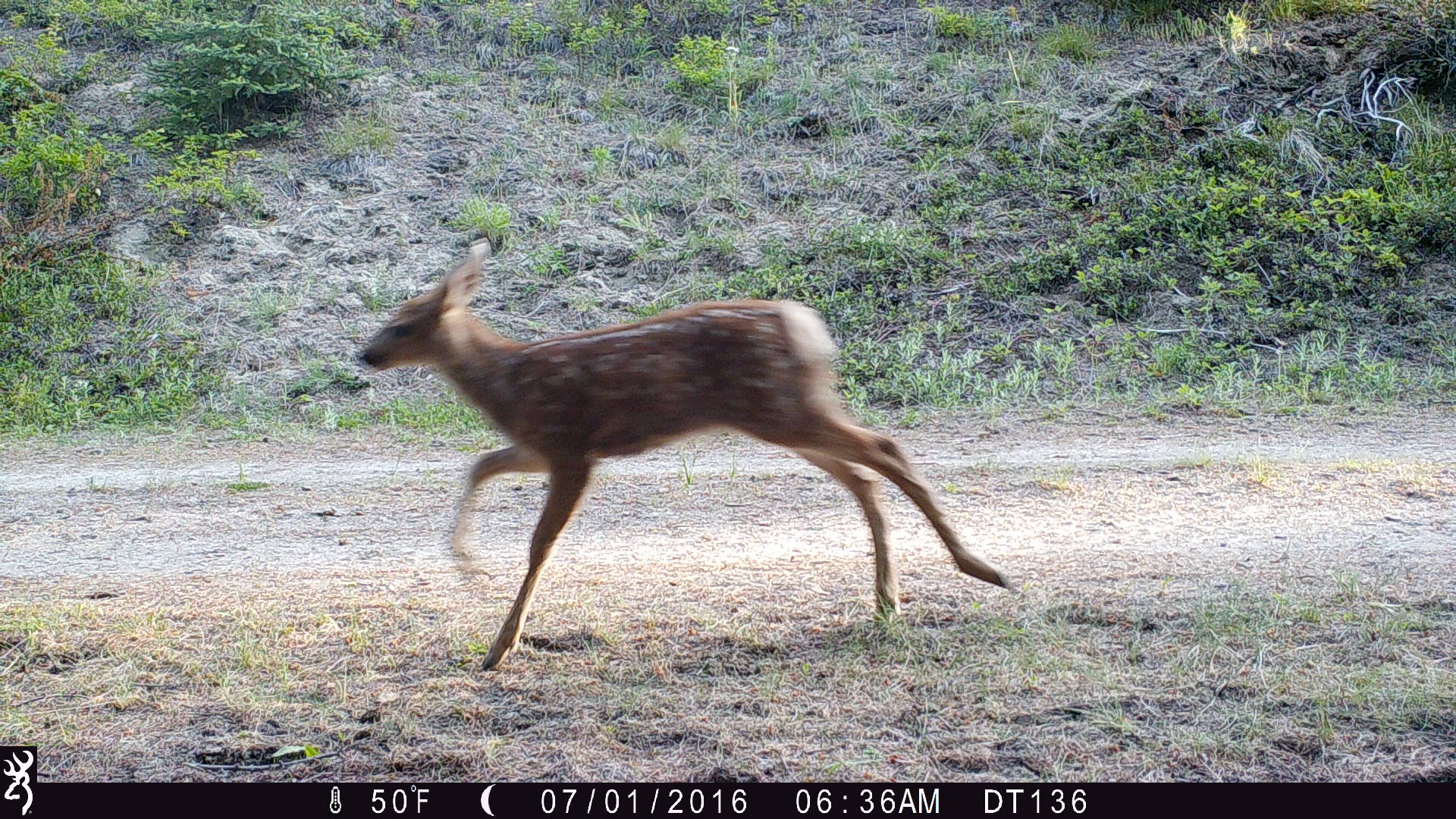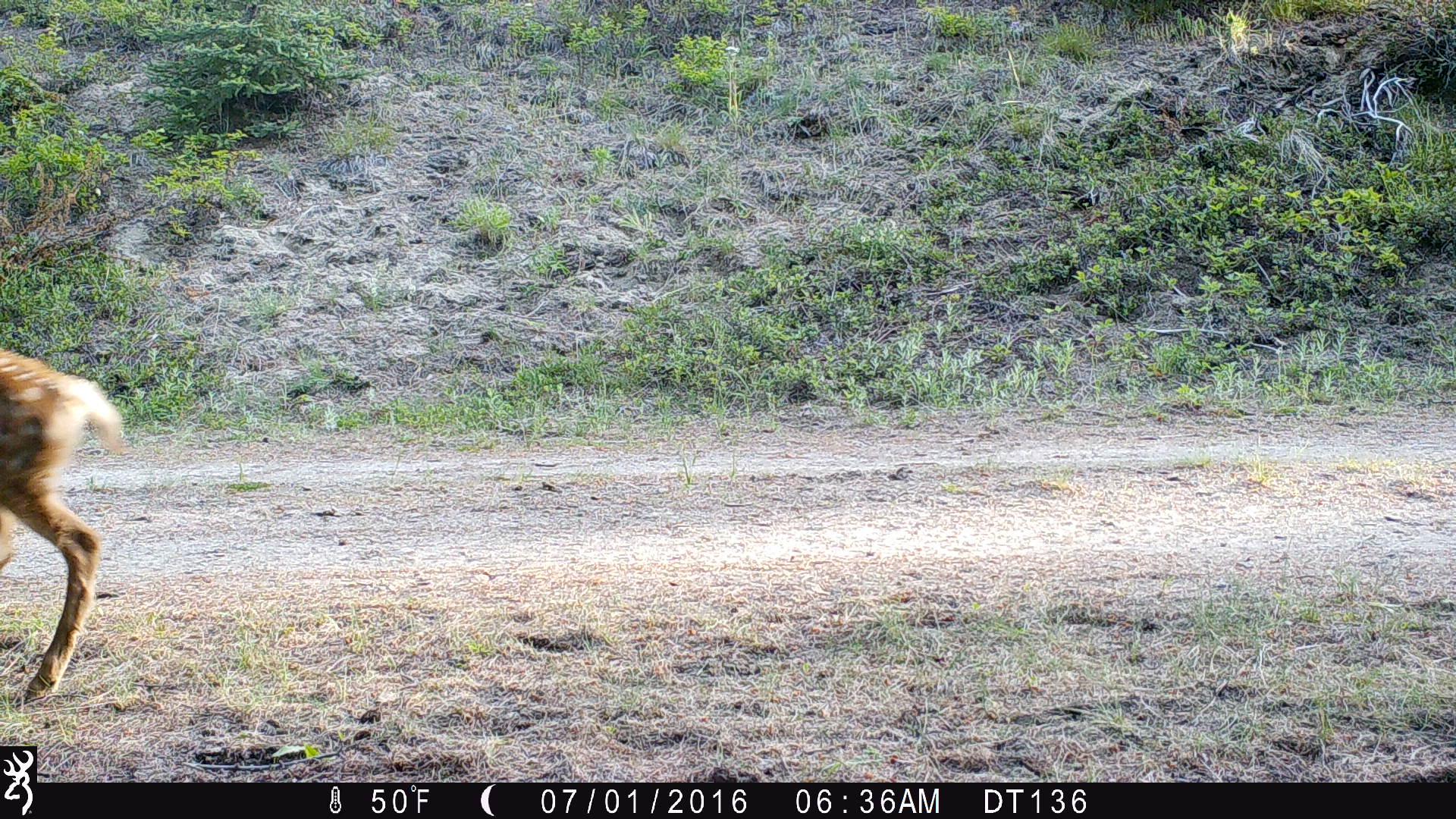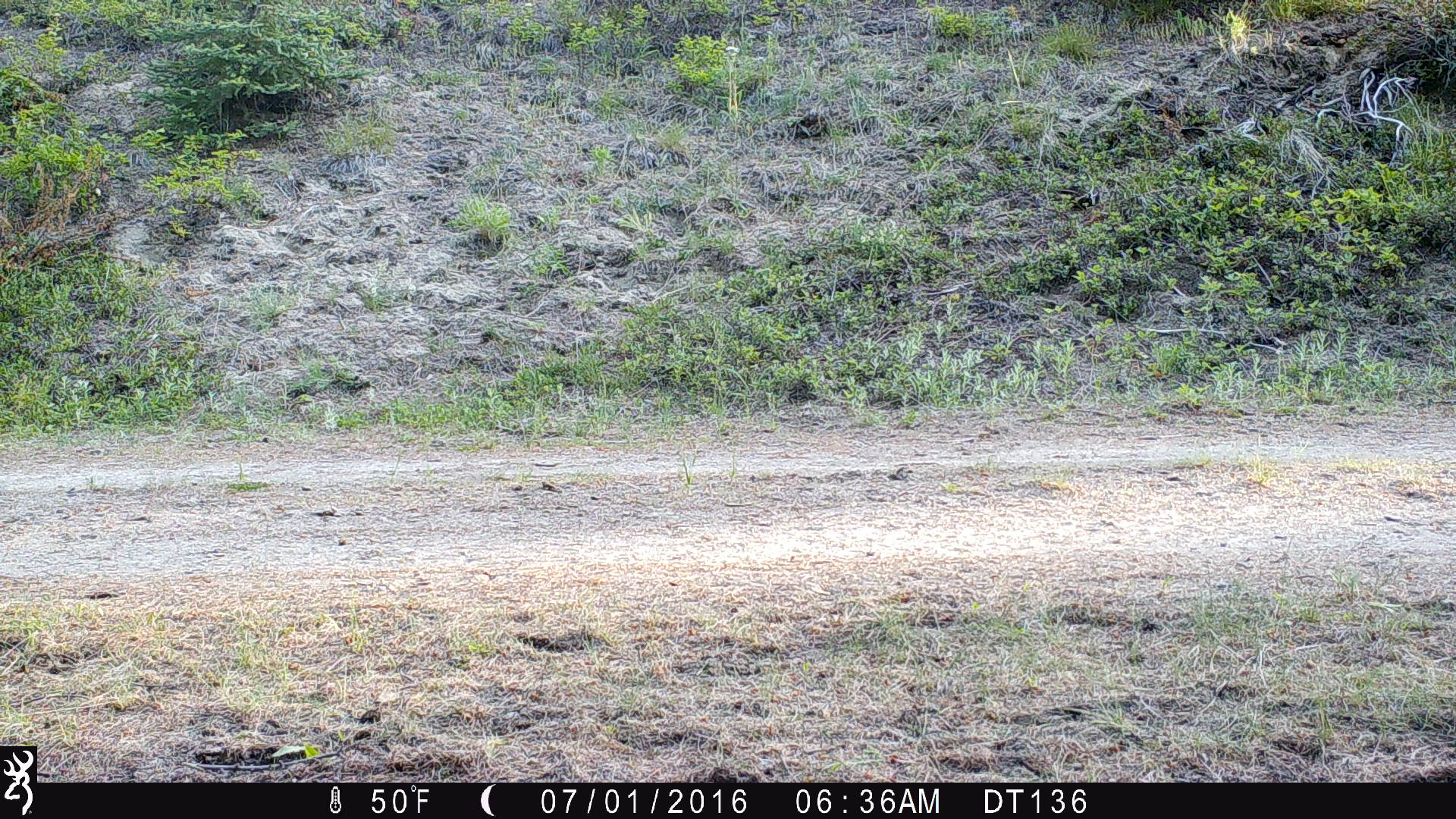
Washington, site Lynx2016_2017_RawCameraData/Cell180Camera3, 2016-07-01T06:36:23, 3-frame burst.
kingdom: Animalia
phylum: Chordata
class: Mammalia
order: Artiodactyla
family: Cervidae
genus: Odocoileus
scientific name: Odocoileus hemionus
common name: mule deer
Odocoileus hemionus (mule deer). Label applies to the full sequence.